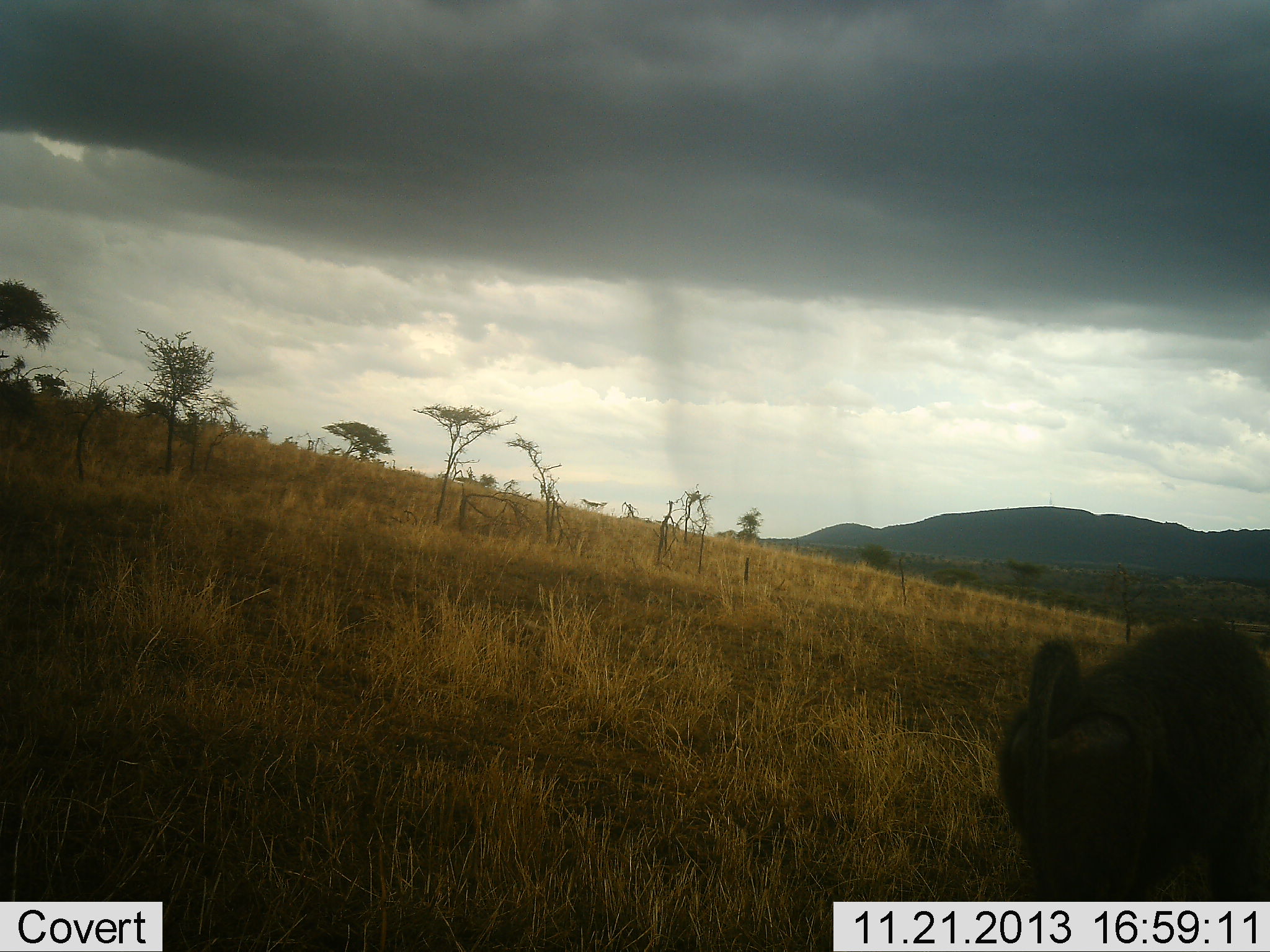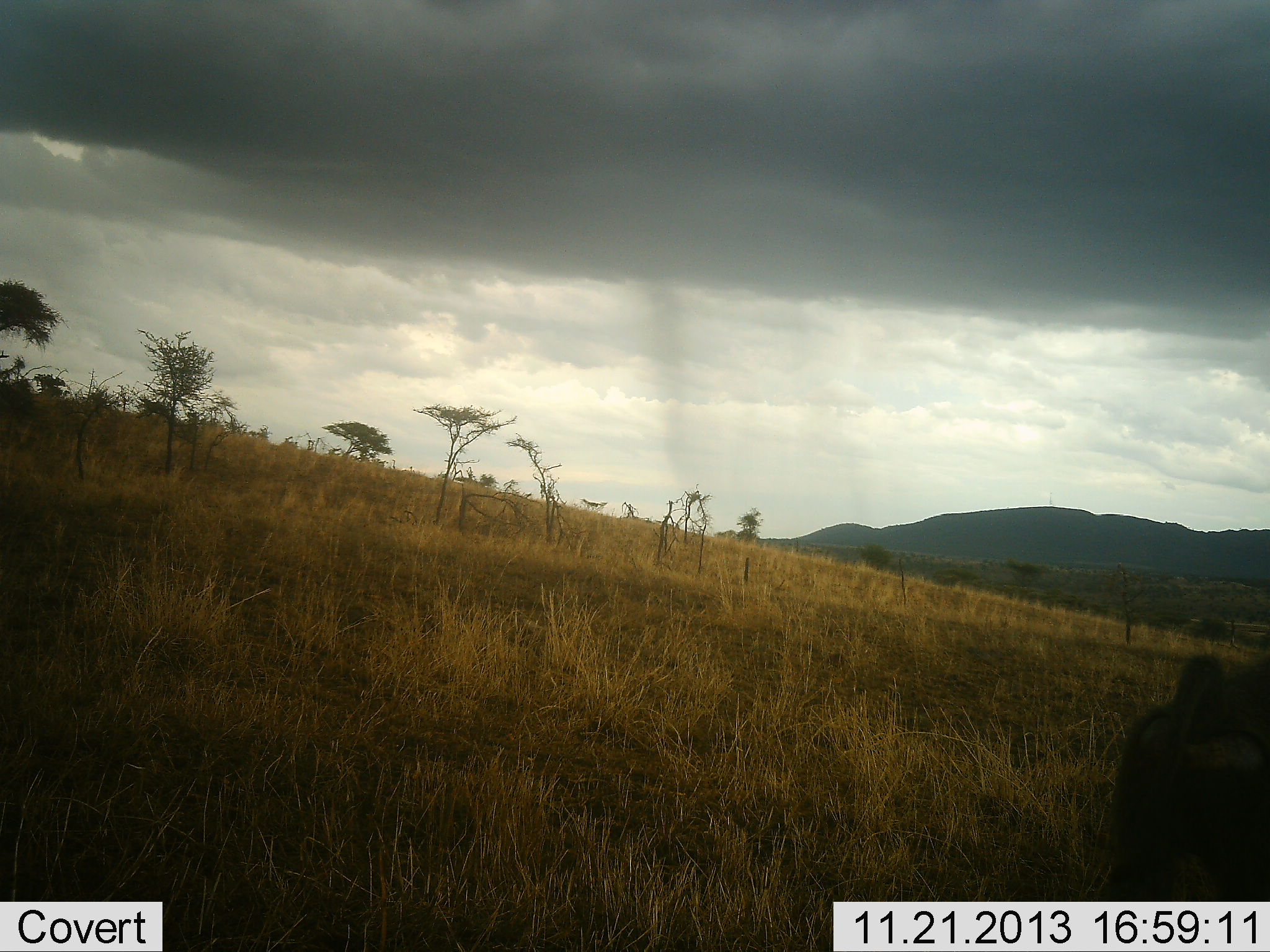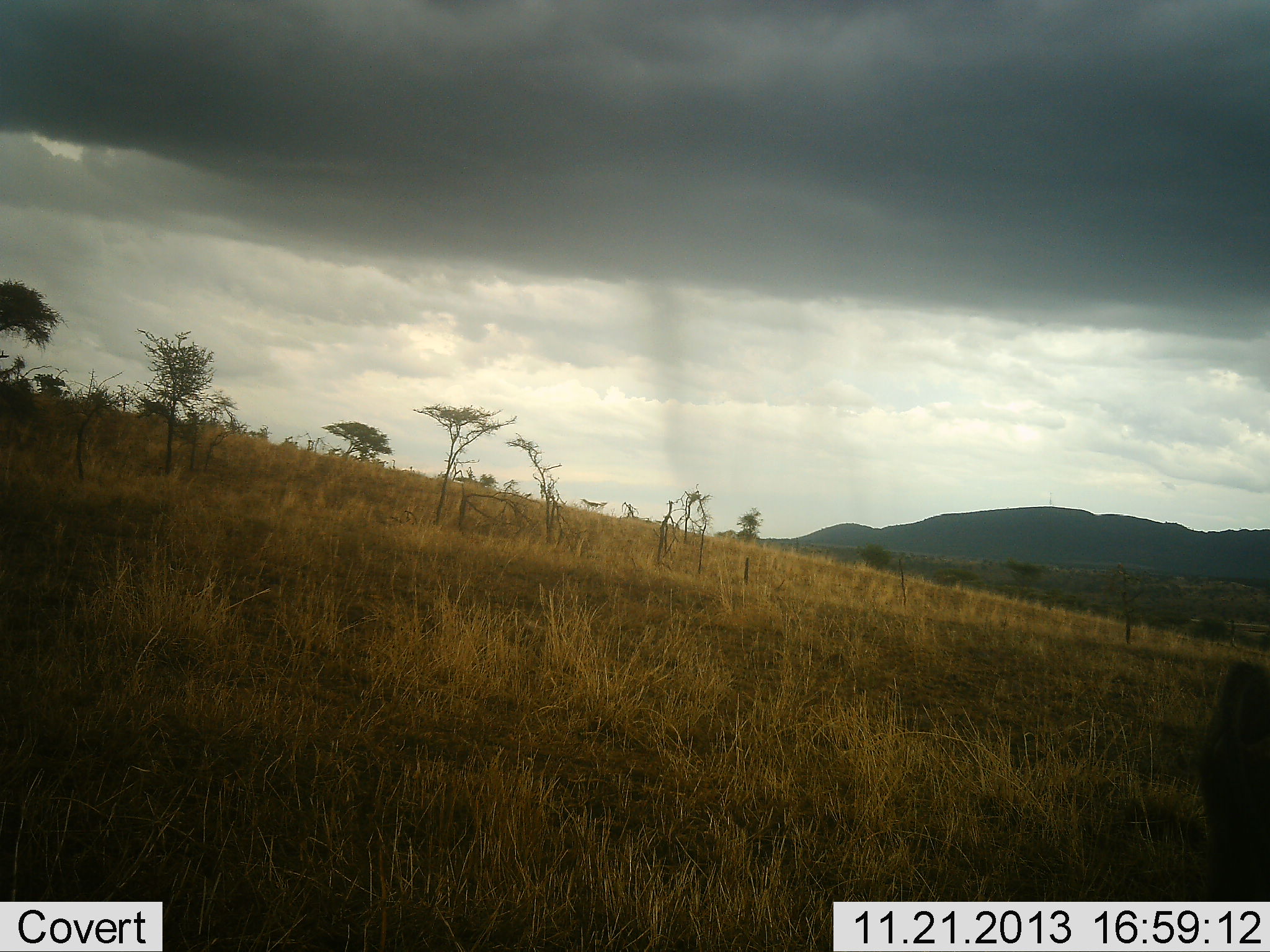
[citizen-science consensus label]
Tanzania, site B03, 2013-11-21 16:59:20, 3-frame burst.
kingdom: Animalia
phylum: Chordata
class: Mammalia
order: Primates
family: Cercopithecidae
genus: Papio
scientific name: Papio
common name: baboon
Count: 1.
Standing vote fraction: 0%.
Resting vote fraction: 0%.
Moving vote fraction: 100%.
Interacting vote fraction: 0%.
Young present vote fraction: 0%.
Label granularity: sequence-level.